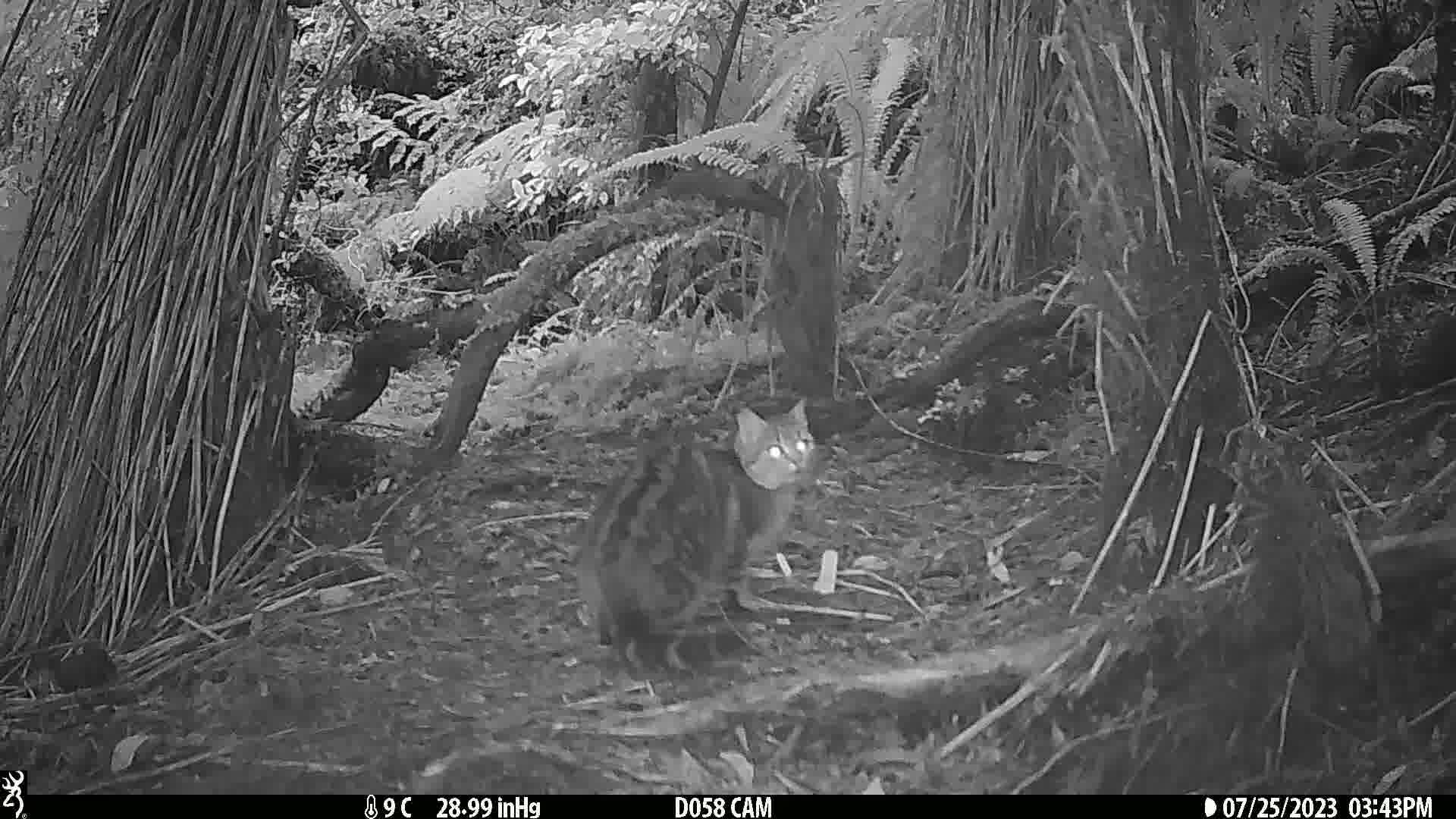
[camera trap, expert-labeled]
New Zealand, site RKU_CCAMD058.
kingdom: Animalia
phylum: Chordata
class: Mammalia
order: Carnivora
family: Felidae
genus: Felis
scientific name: Felis catus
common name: domestic cat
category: cat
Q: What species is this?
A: Cat (domestic cat) (Felis catus).